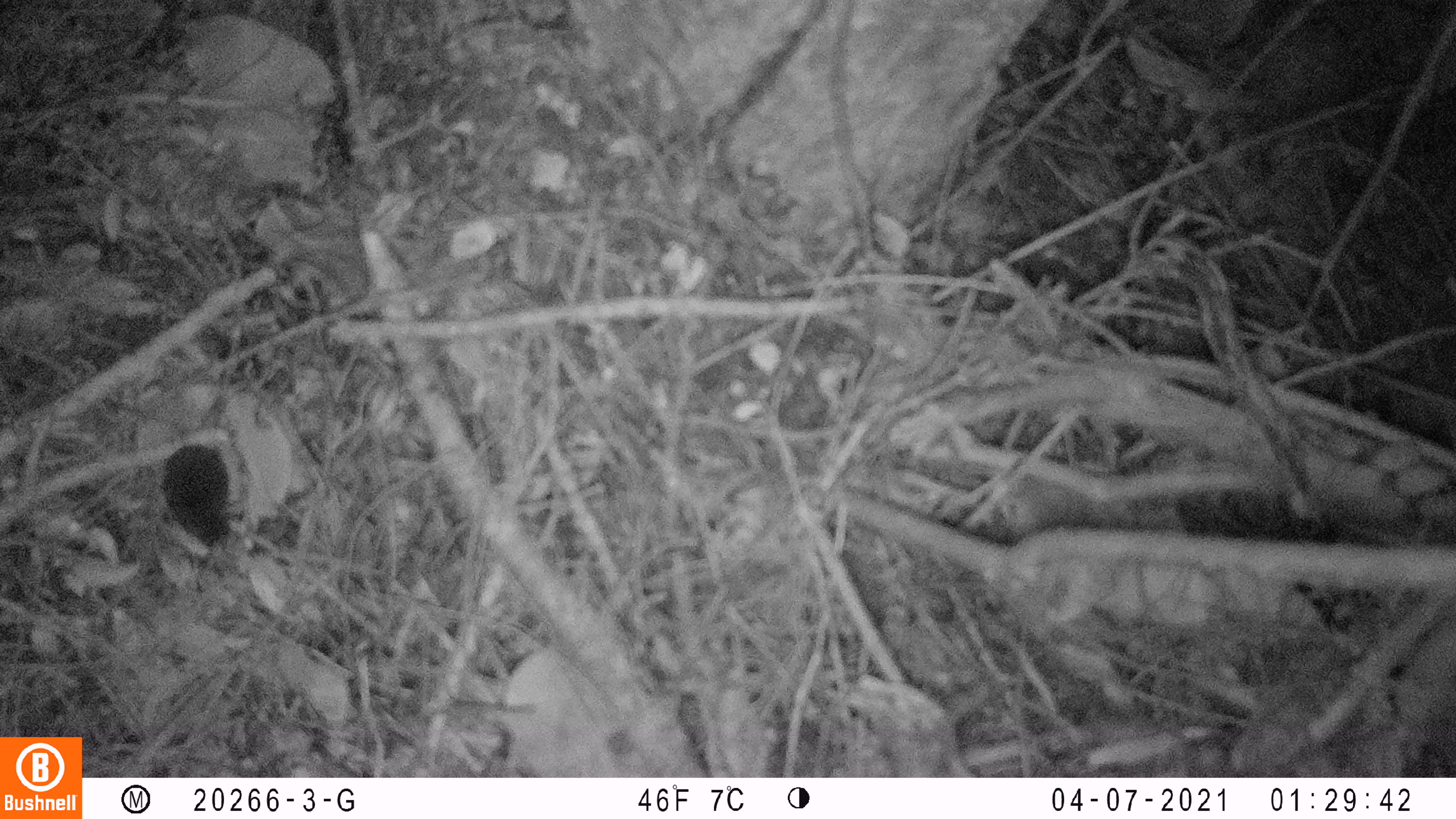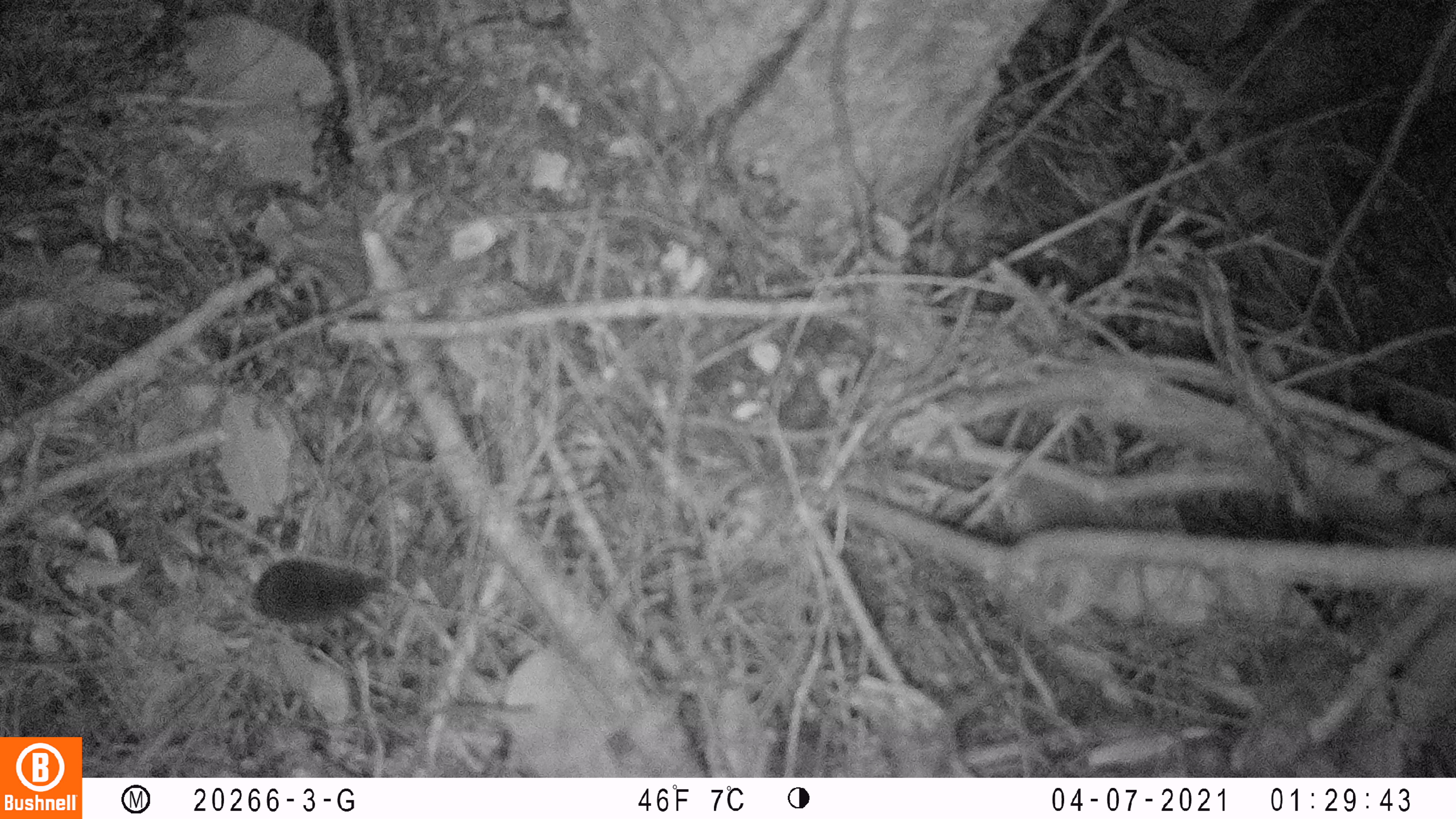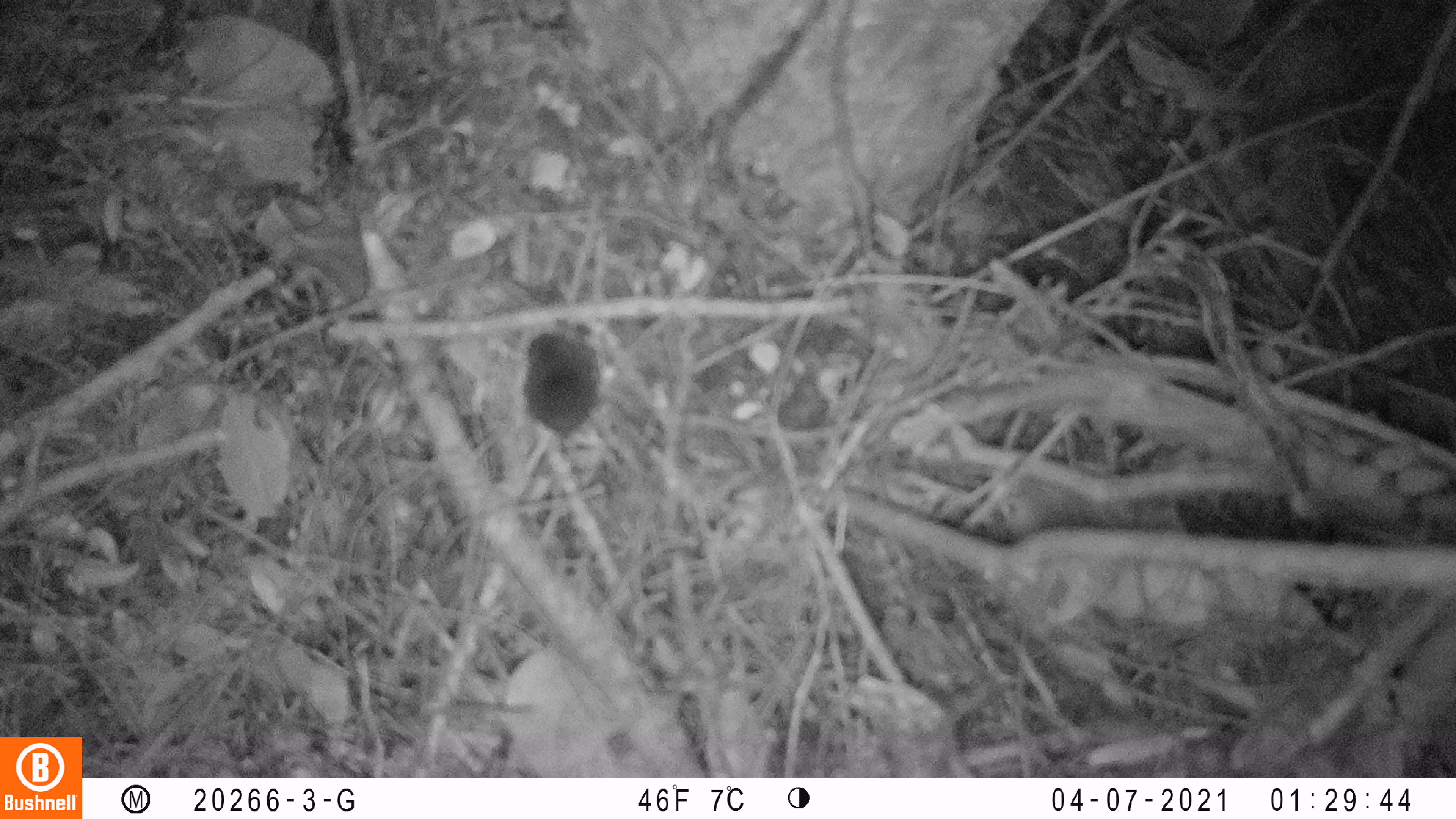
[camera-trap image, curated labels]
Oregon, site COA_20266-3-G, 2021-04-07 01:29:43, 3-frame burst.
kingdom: Animalia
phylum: Chordata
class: Mammalia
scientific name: Mammalia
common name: small mammal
Small mammal (Mammalia).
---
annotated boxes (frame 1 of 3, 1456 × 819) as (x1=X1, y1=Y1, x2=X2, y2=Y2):
small mammal: (x1=110, y1=389, x2=285, y2=573)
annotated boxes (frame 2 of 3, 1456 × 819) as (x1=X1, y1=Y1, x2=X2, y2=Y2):
small mammal: (x1=154, y1=515, x2=433, y2=677)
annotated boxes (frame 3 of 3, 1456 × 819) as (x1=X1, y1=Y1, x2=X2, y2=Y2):
small mammal: (x1=482, y1=270, x2=642, y2=503)